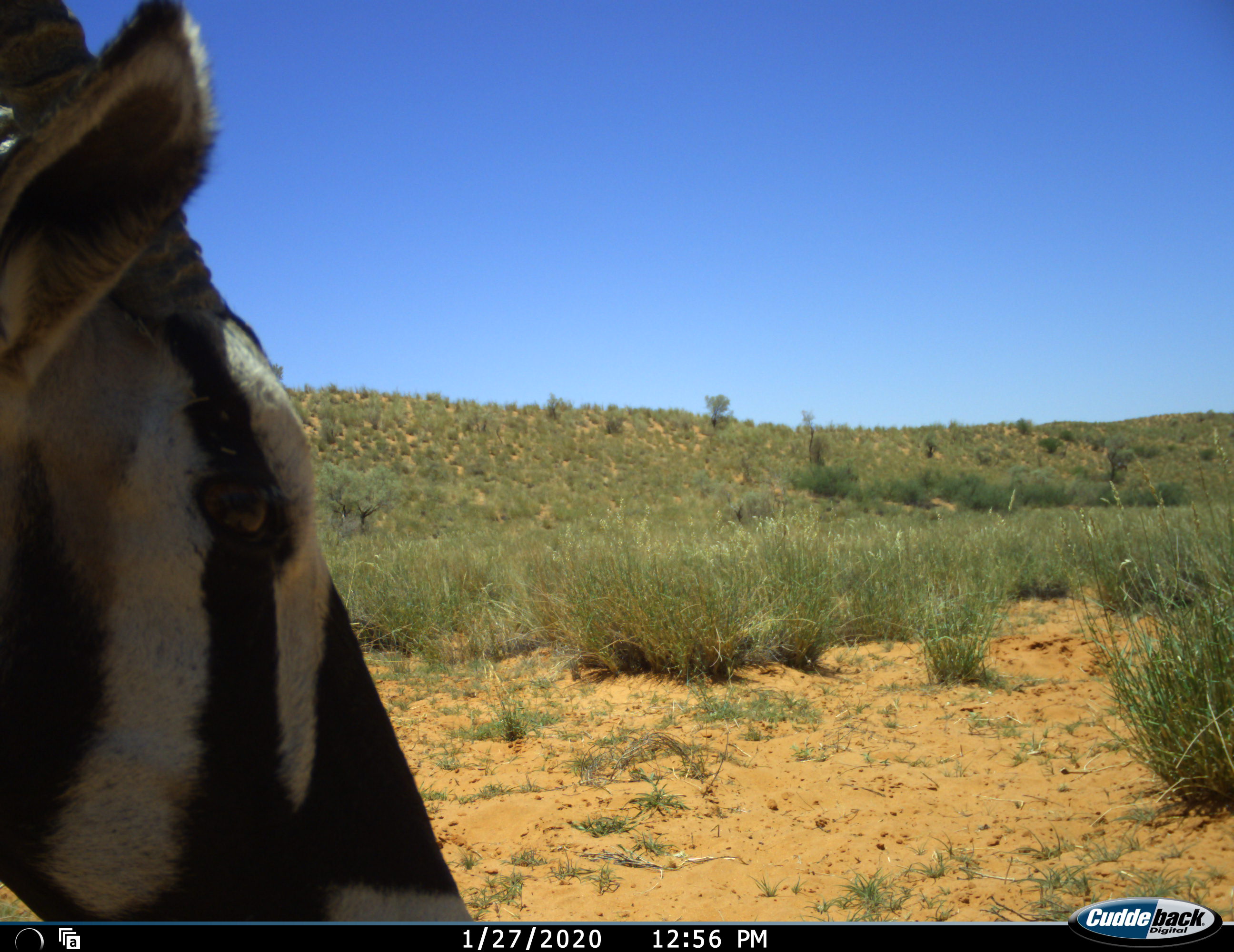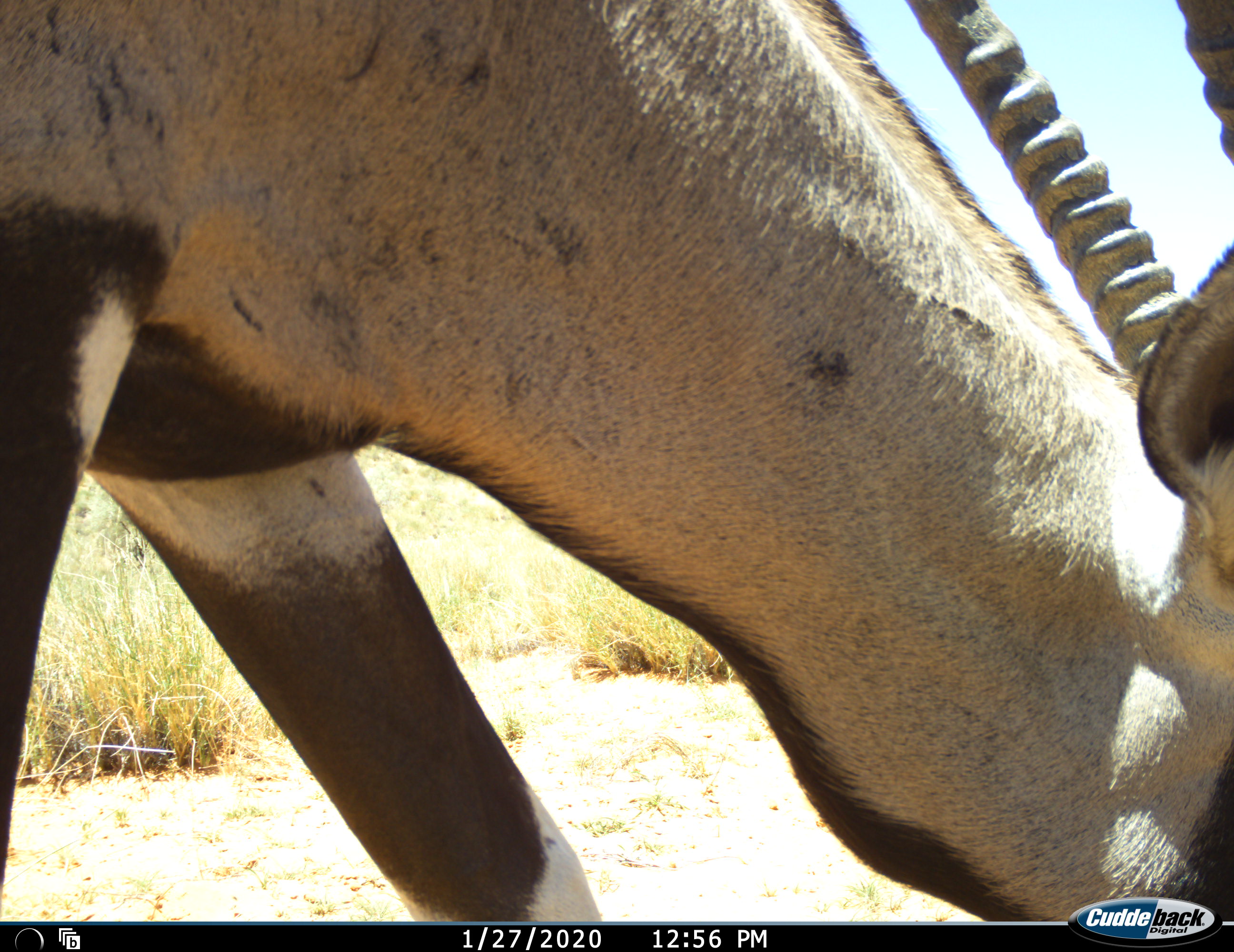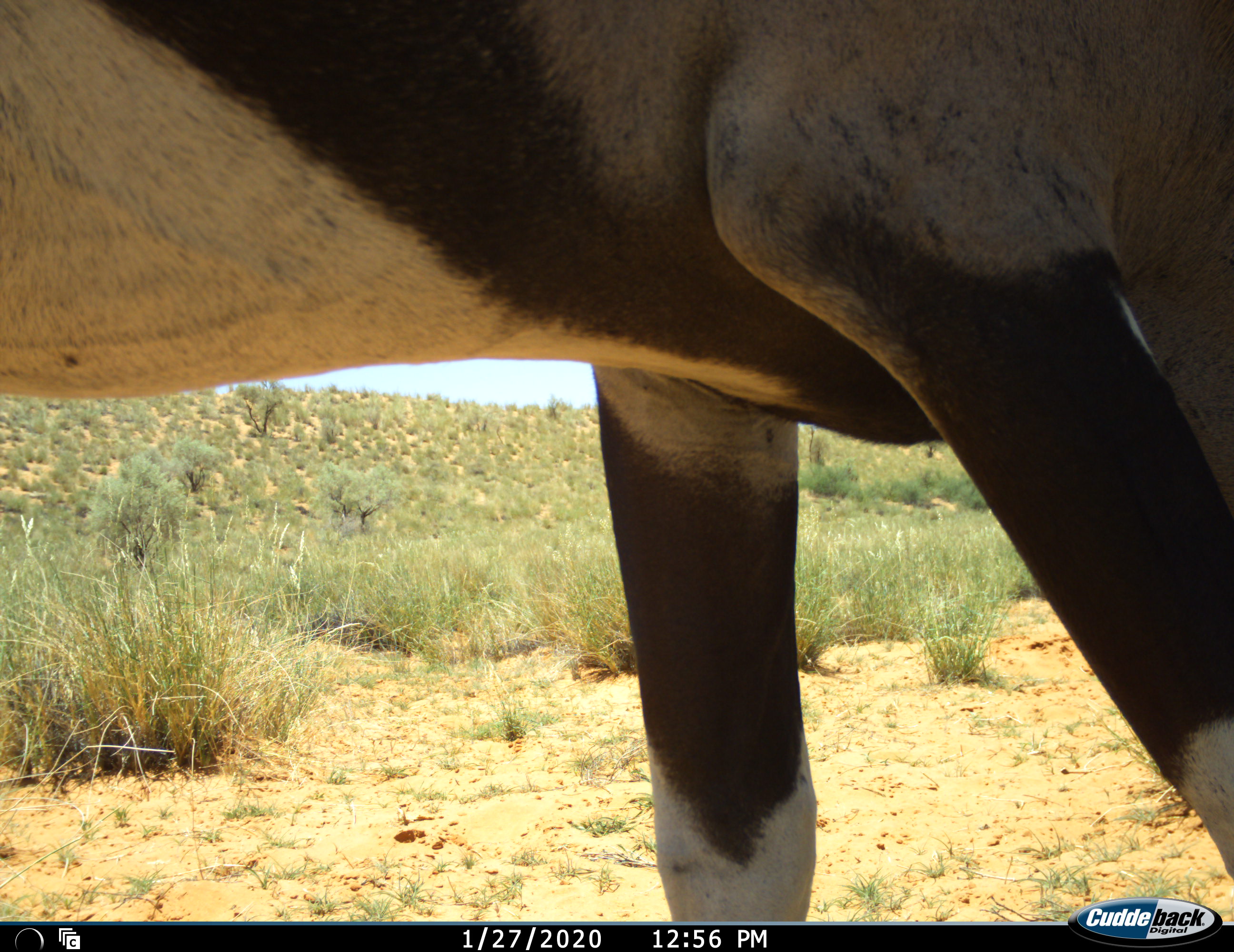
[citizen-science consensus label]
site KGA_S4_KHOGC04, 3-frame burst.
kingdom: Animalia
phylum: Chordata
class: Mammalia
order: Artiodactyla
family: Bovidae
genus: Oryx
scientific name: Oryx gazella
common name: gemsbok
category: oryx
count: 1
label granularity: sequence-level